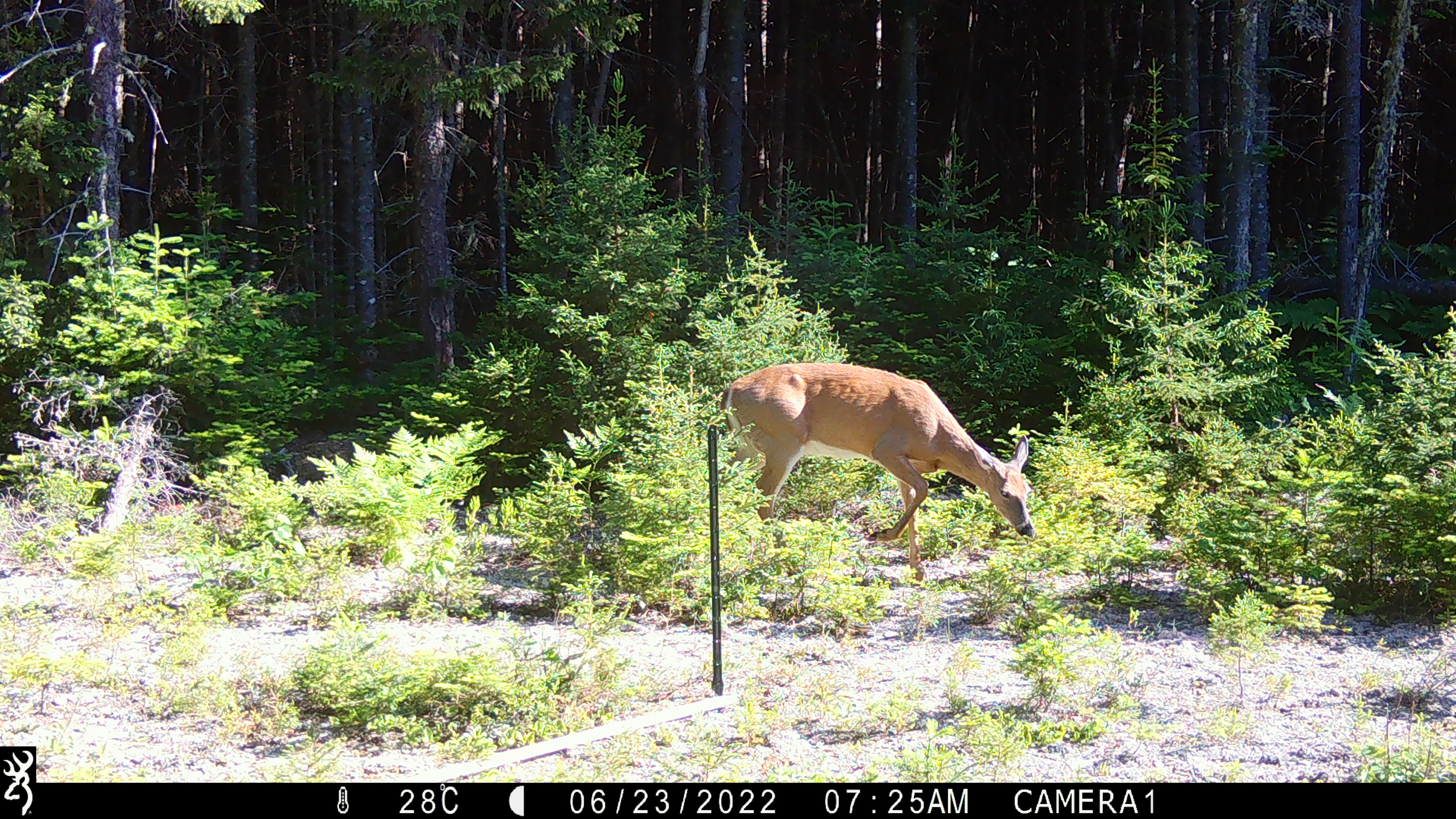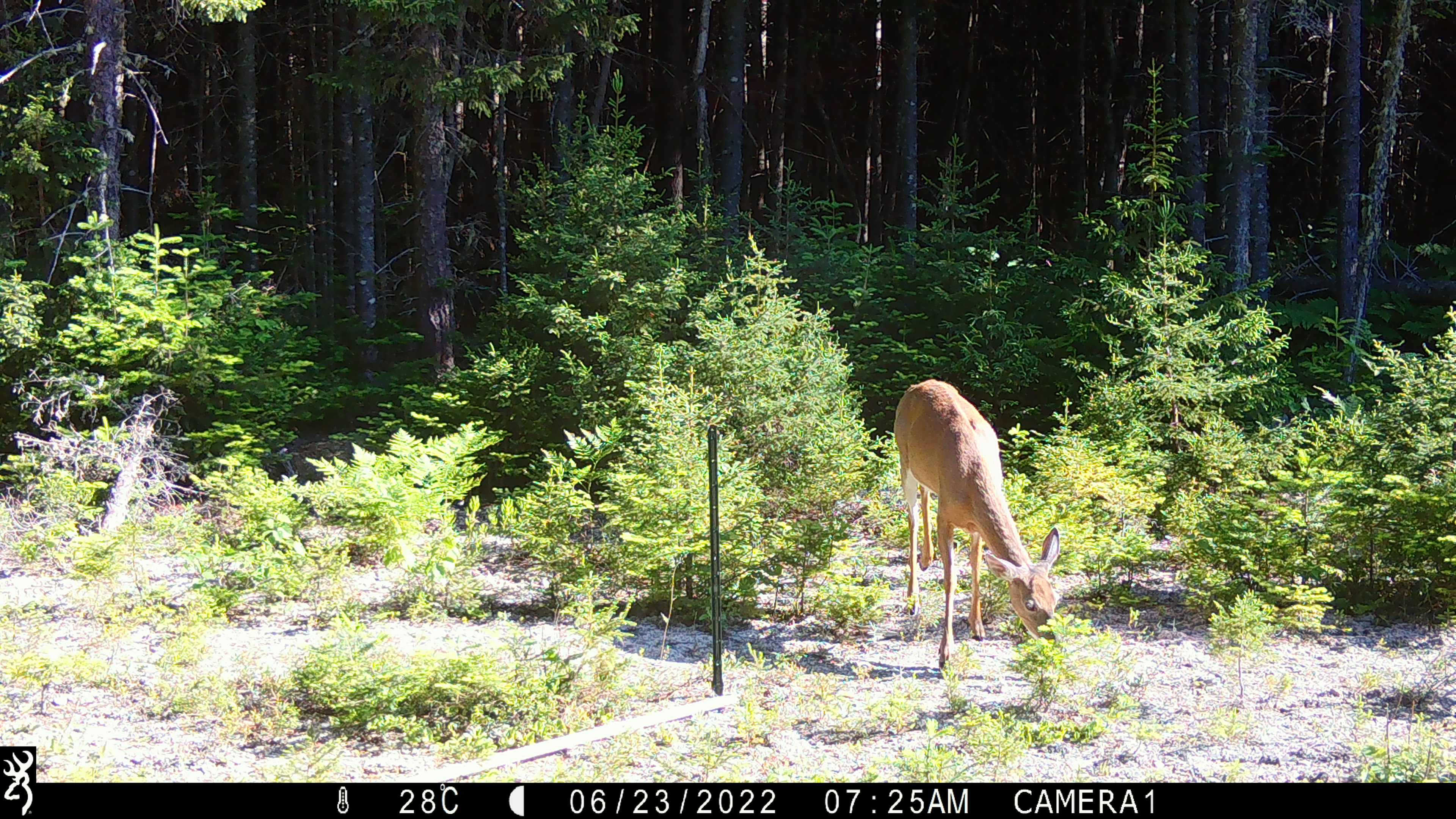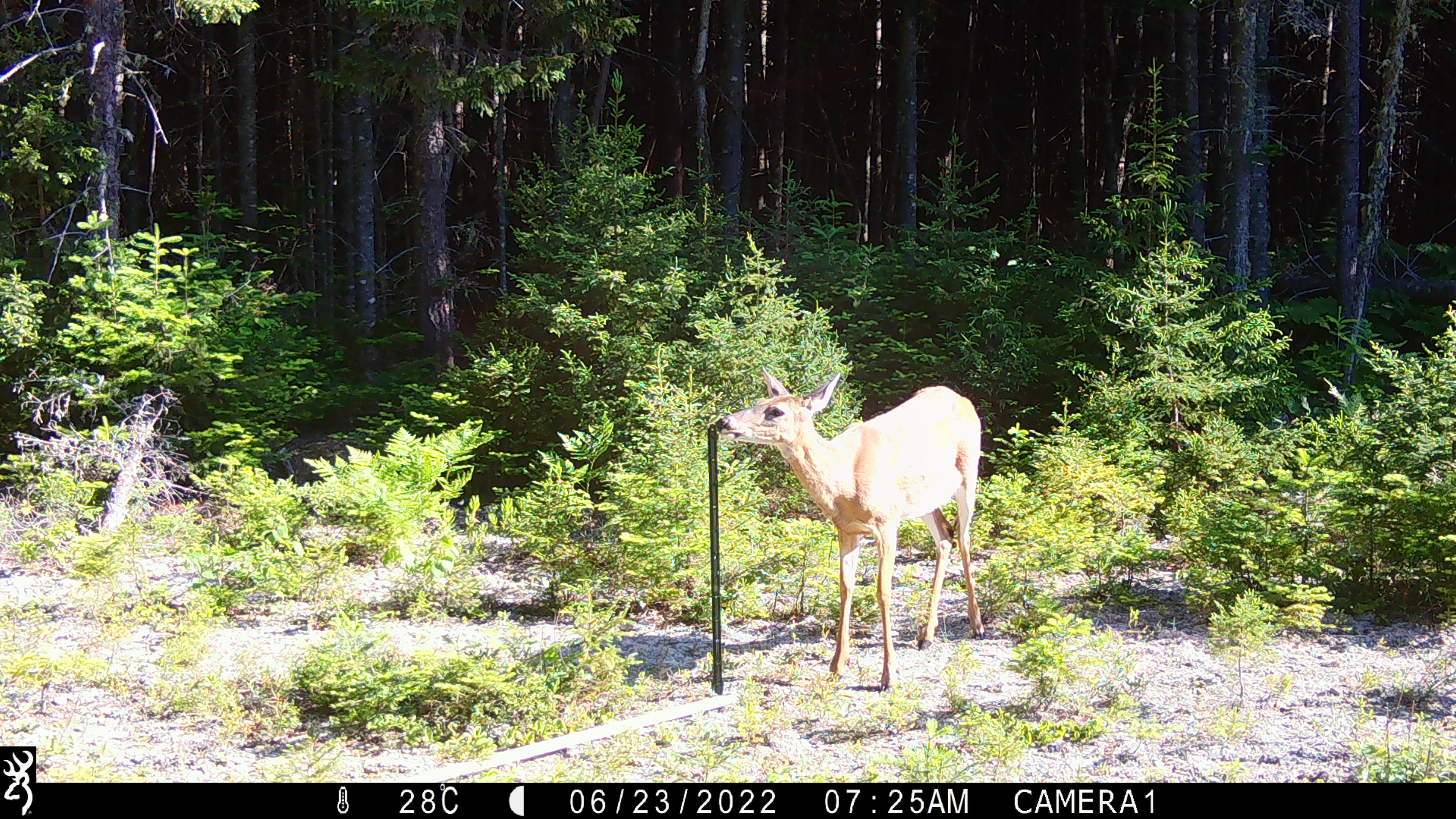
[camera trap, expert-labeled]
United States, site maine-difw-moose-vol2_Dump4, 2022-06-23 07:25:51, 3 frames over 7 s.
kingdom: Animalia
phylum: Chordata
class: Mammalia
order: Artiodactyla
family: Cervidae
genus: Odocoileus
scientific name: Odocoileus virginianus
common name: white-tailed deer